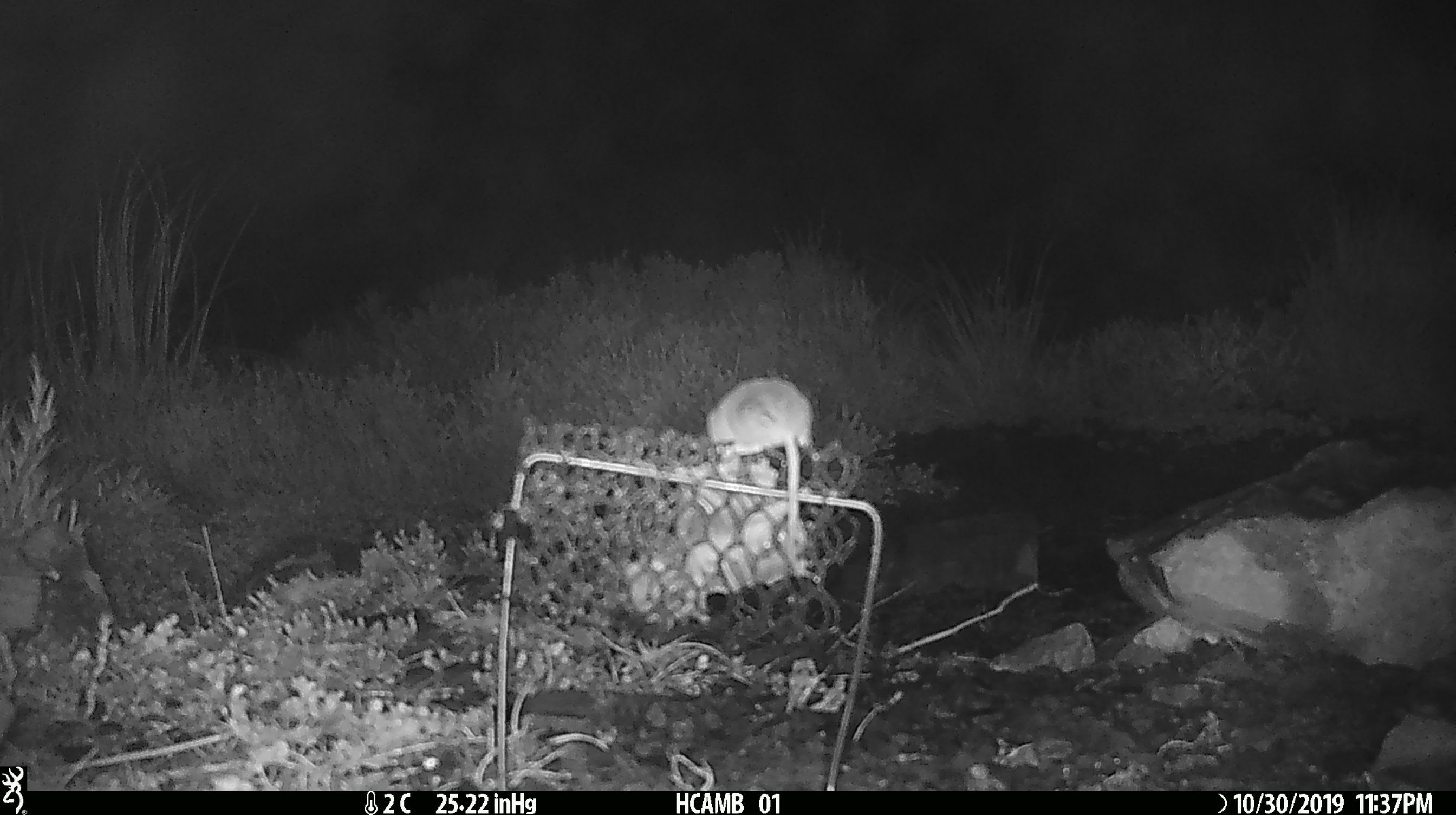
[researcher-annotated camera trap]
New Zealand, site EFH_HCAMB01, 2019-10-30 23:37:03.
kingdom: Animalia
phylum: Chordata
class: Mammalia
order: Rodentia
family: Muridae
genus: Mus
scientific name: Mus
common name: mouse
Mouse (Mus).